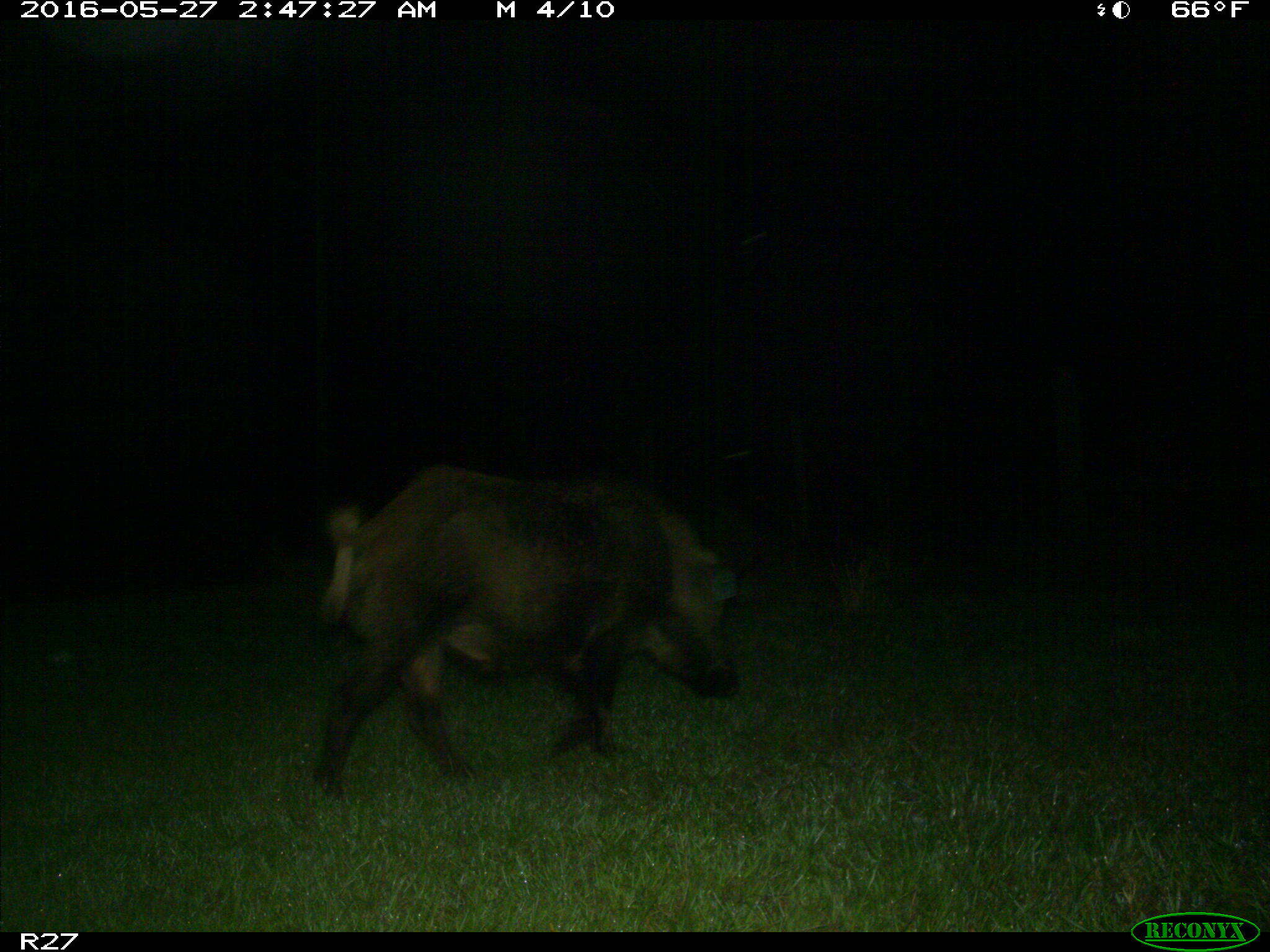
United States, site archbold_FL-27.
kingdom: Animalia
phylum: Chordata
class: Mammalia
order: Artiodactyla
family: Suidae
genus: Sus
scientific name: Sus scrofa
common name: wild boar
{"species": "Sus scrofa (wild boar)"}